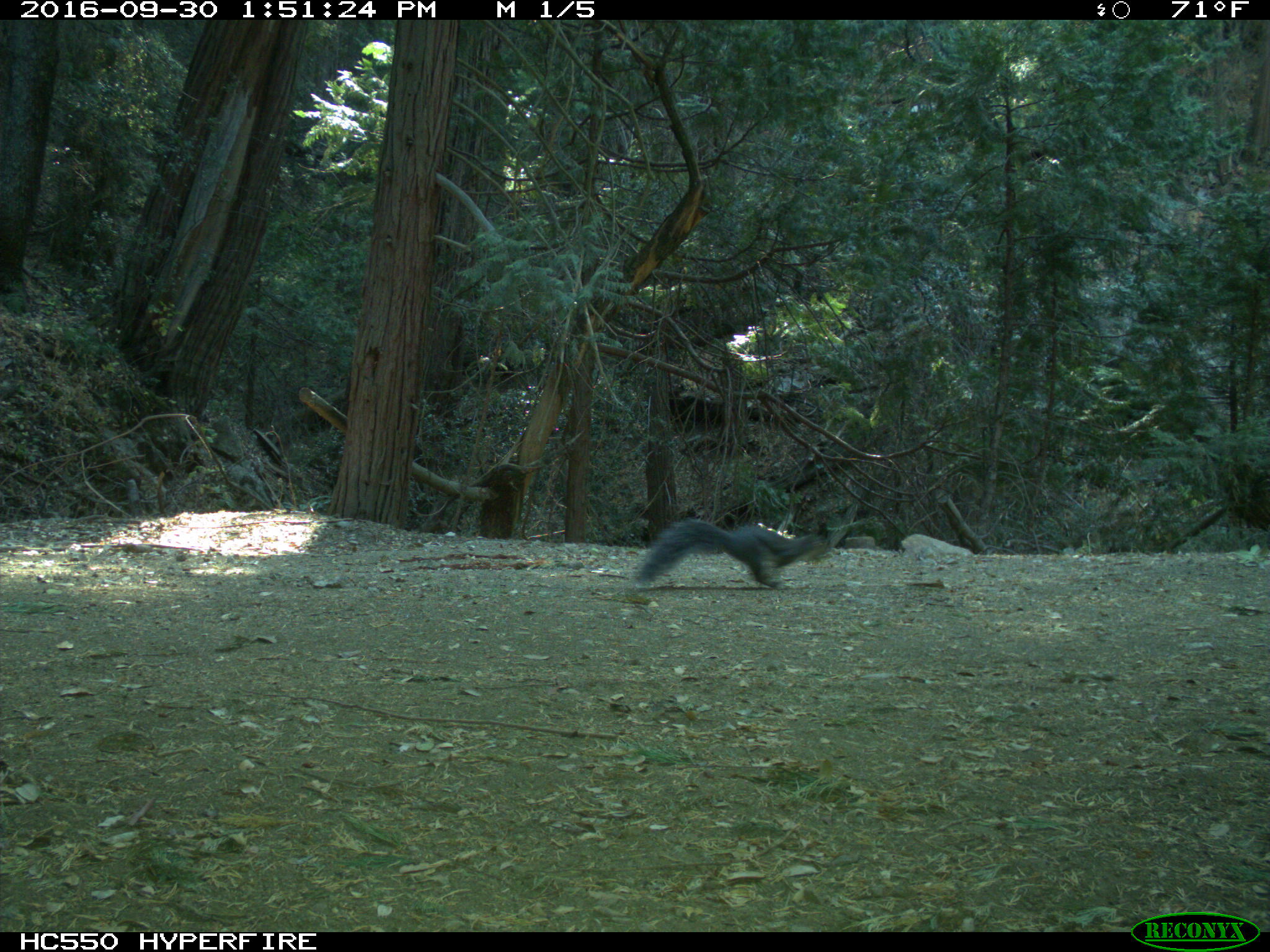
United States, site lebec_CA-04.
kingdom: Animalia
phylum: Chordata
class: Mammalia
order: Rodentia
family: Sciuridae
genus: Sciurus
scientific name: Sciurus carolinensis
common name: eastern gray squirrel